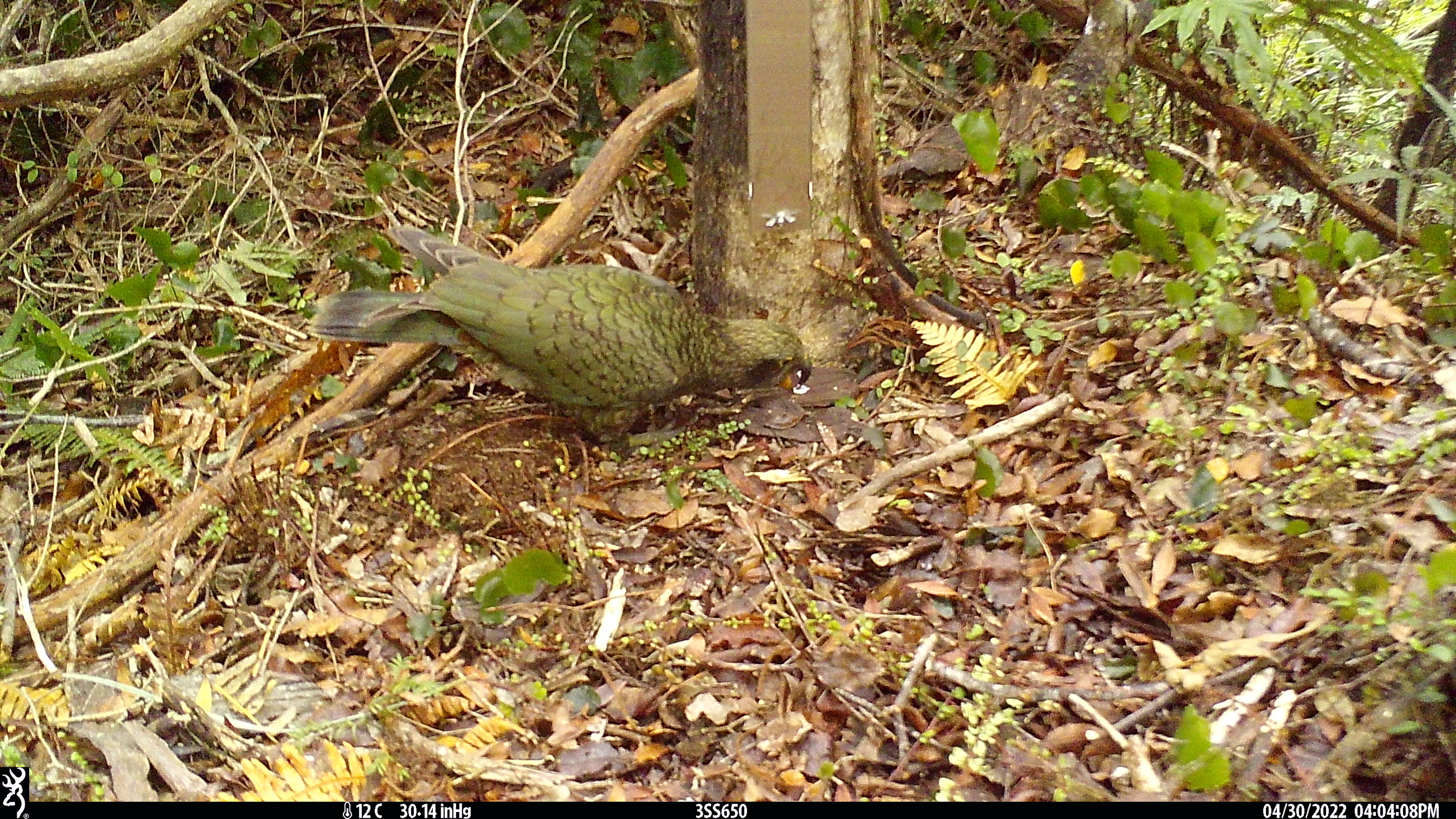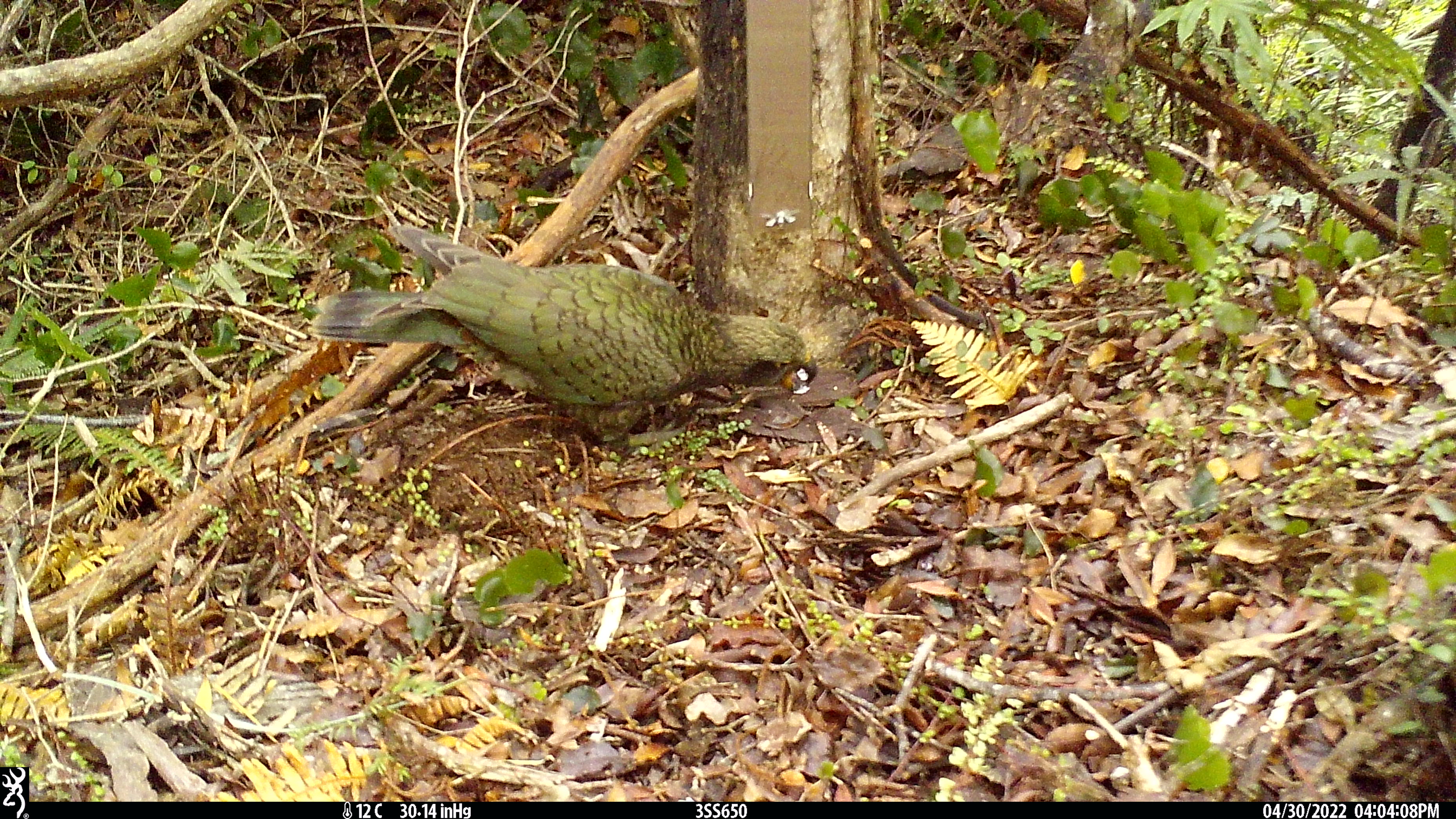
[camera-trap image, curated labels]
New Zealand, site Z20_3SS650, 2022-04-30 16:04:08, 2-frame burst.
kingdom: Animalia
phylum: Chordata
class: Aves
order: Psittaciformes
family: Strigopidae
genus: Nestor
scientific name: Nestor notabilis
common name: kea